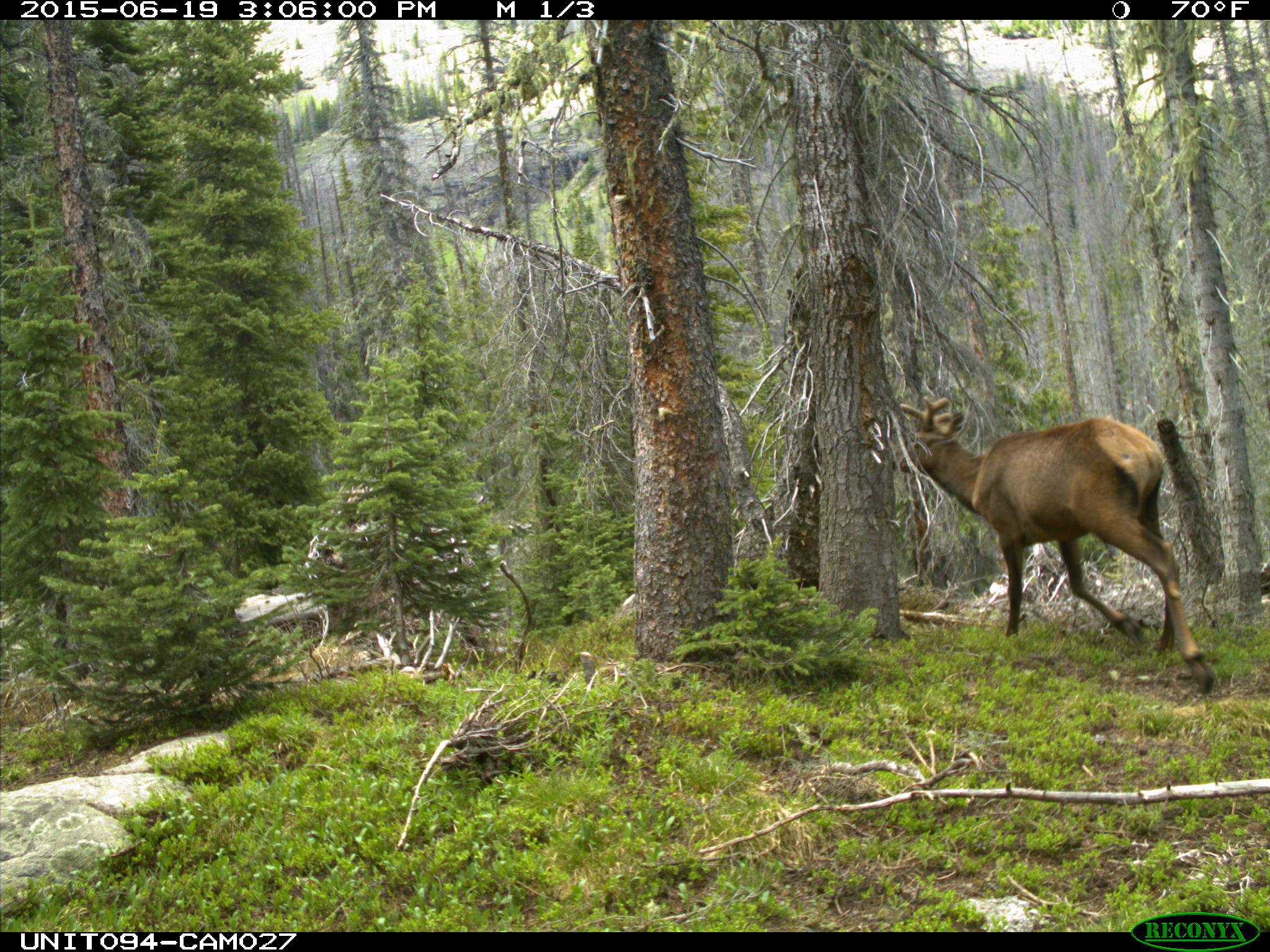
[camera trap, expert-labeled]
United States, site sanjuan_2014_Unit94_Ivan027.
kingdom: Animalia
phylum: Chordata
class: Mammalia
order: Artiodactyla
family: Cervidae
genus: Cervus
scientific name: Cervus elaphus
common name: red deer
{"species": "Cervus elaphus (red deer)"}